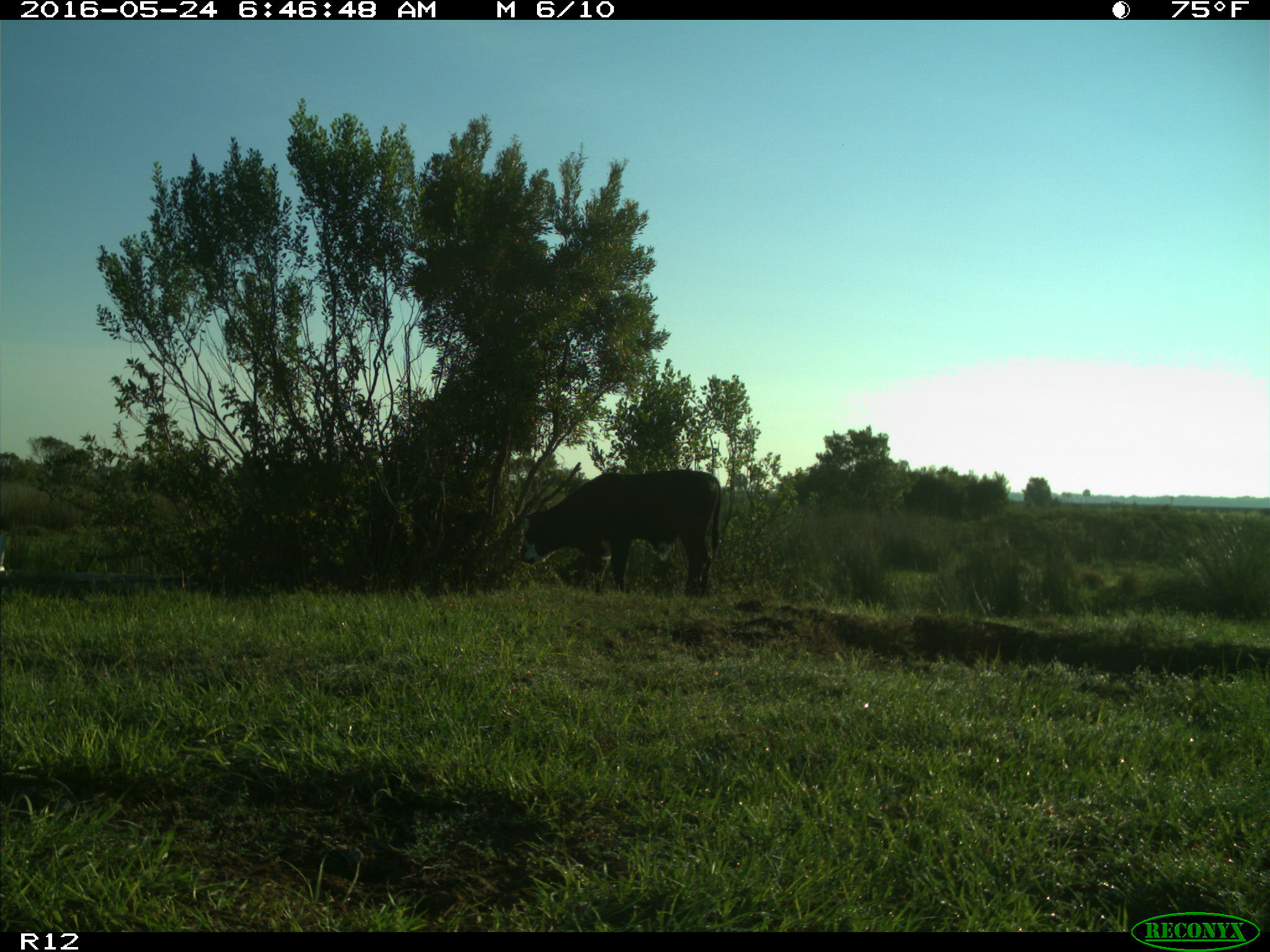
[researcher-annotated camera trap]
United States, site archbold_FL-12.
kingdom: Animalia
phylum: Chordata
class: Mammalia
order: Artiodactyla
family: Bovidae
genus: Bos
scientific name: Bos taurus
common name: domestic cow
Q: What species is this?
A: Bos taurus (domestic cow).